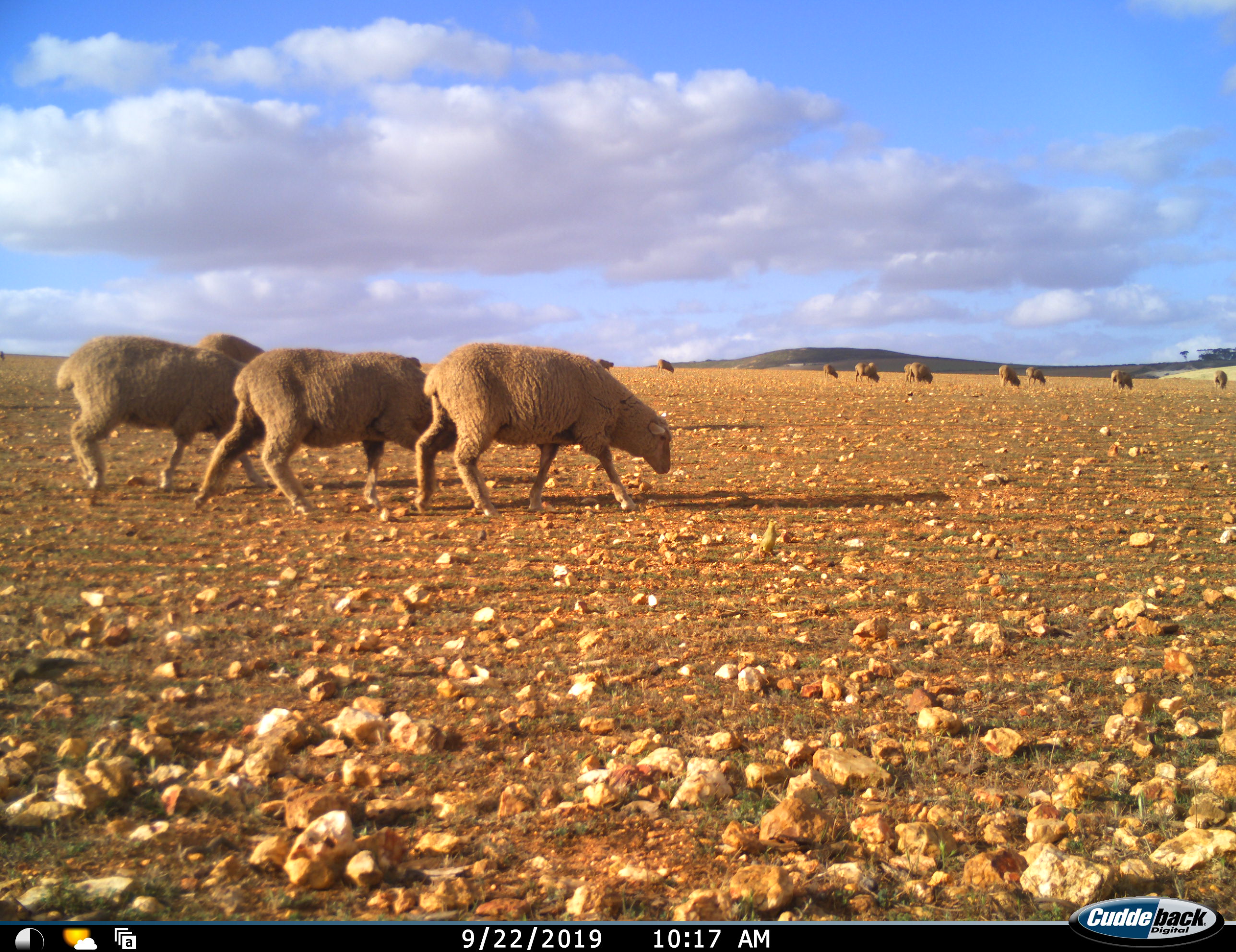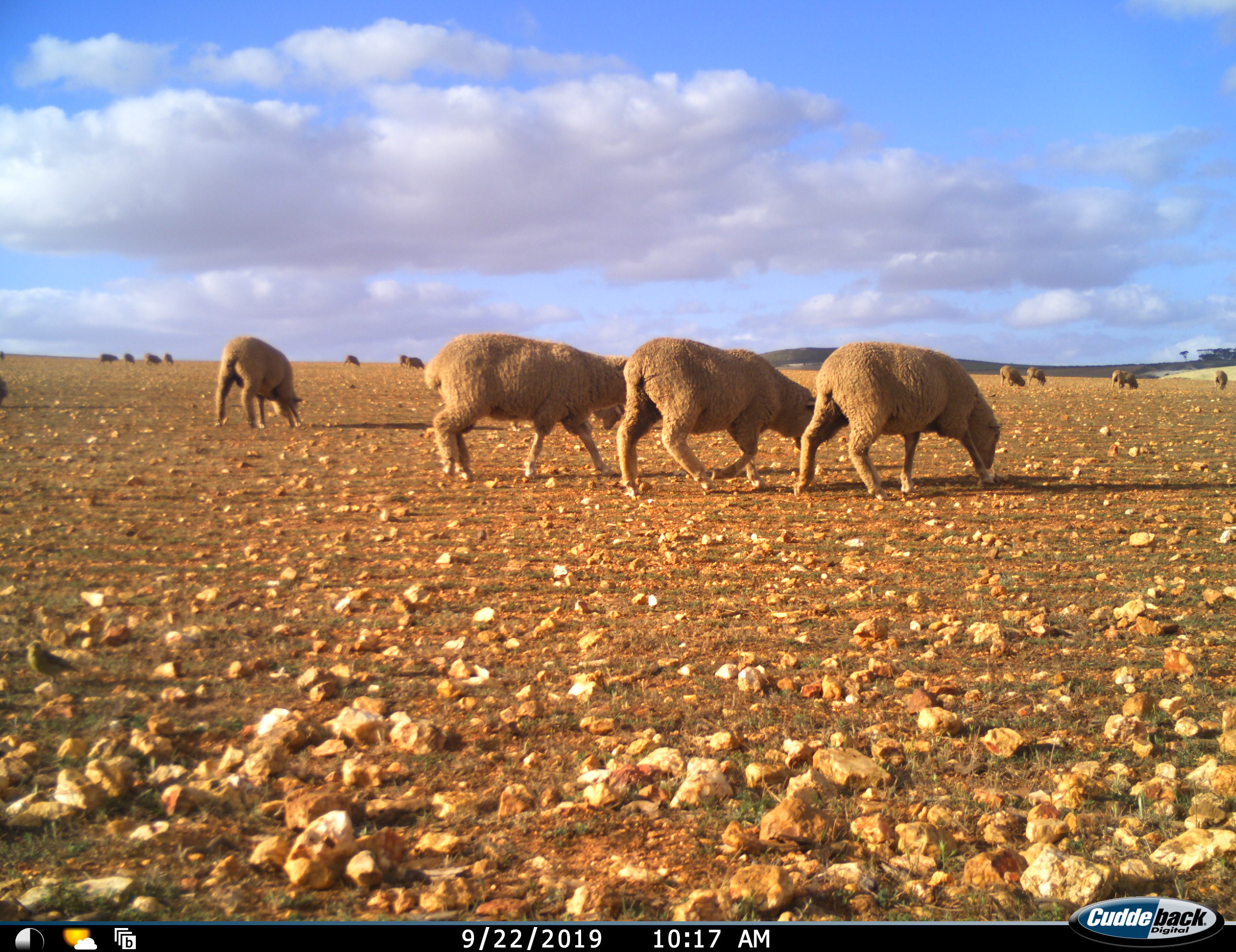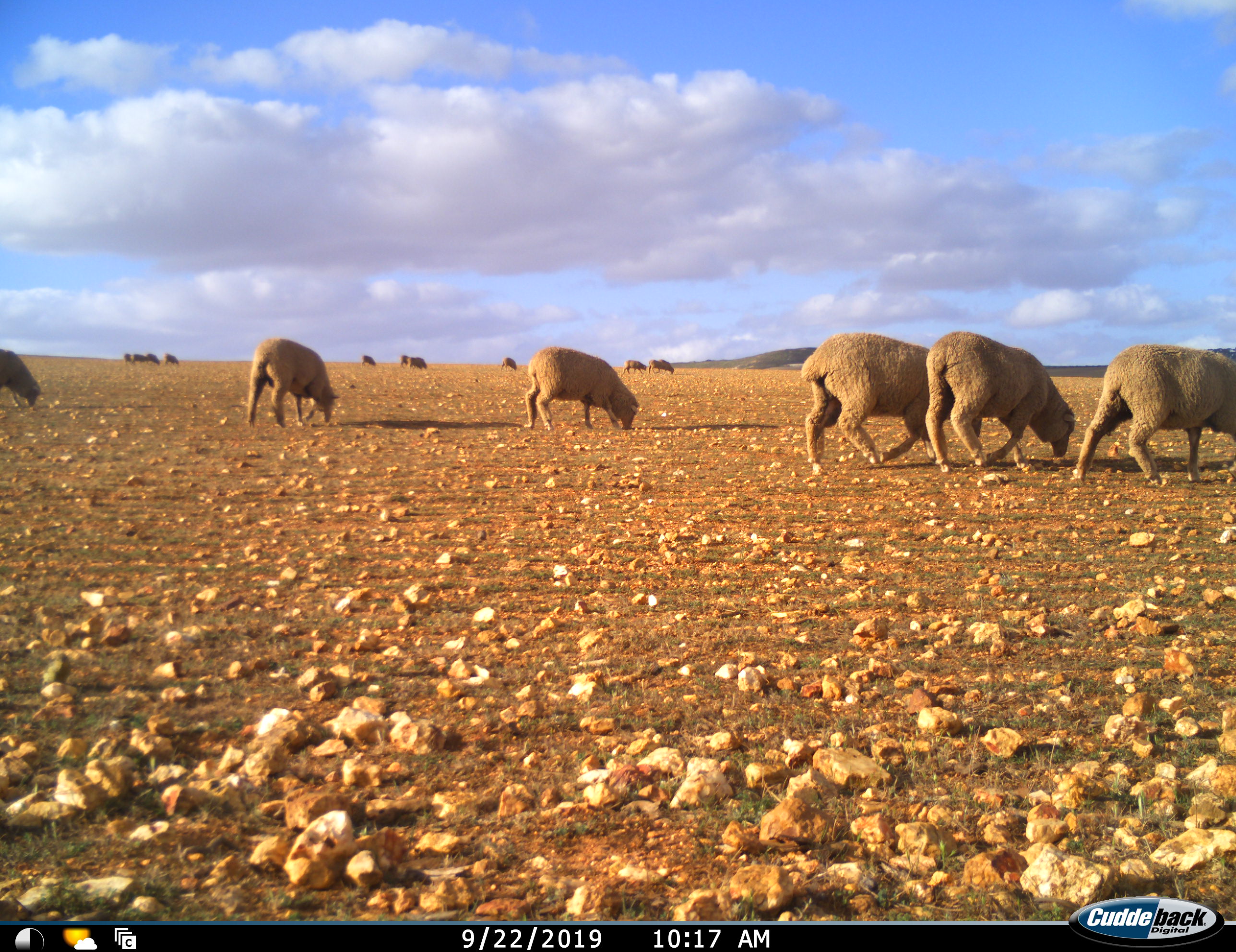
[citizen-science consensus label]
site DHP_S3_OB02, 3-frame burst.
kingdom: Animalia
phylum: Chordata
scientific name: Vertebrata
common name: domestic animal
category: domesticanimal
Domesticanimal (domestic animal) (Vertebrata), count 11-50. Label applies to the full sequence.